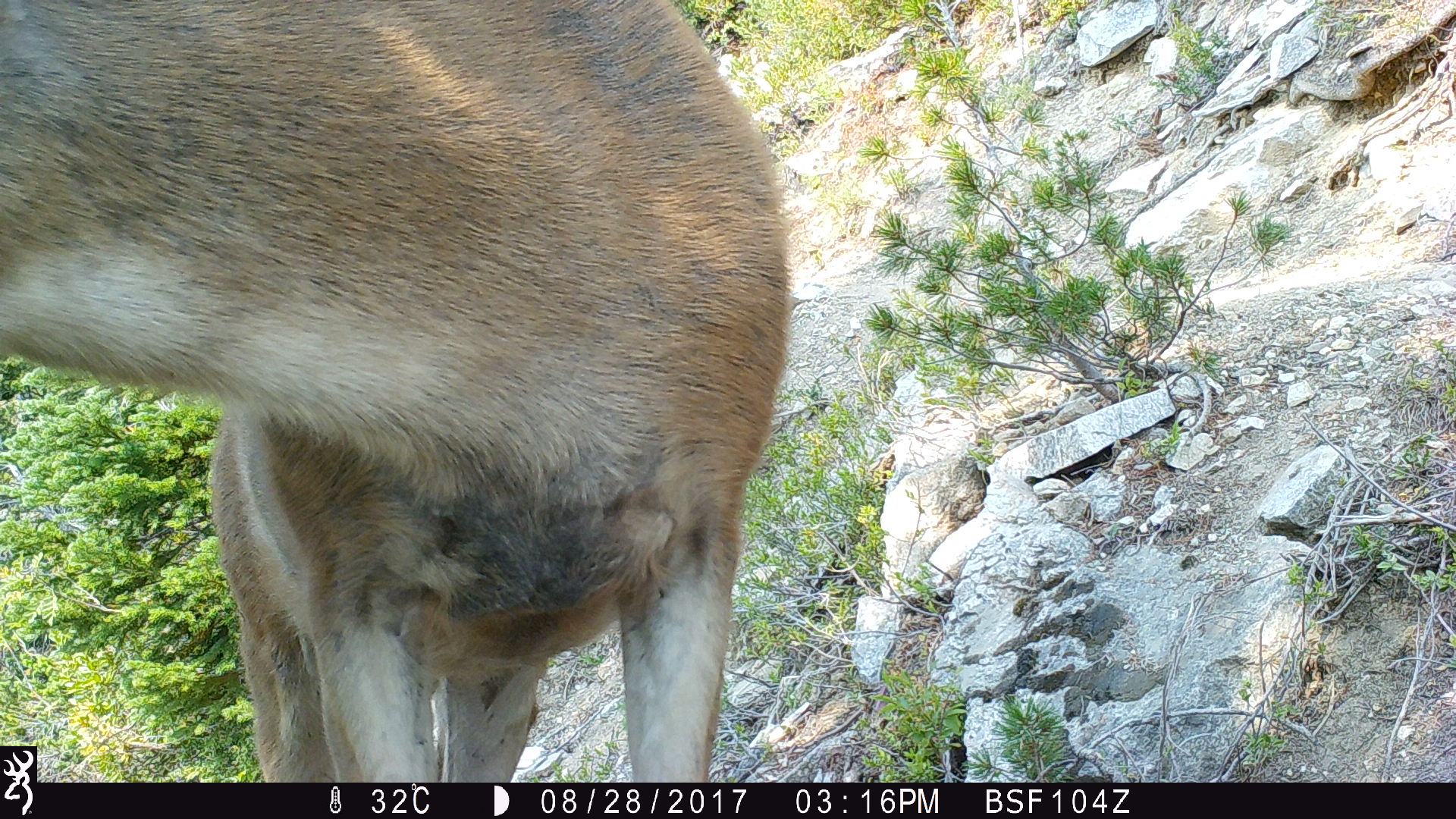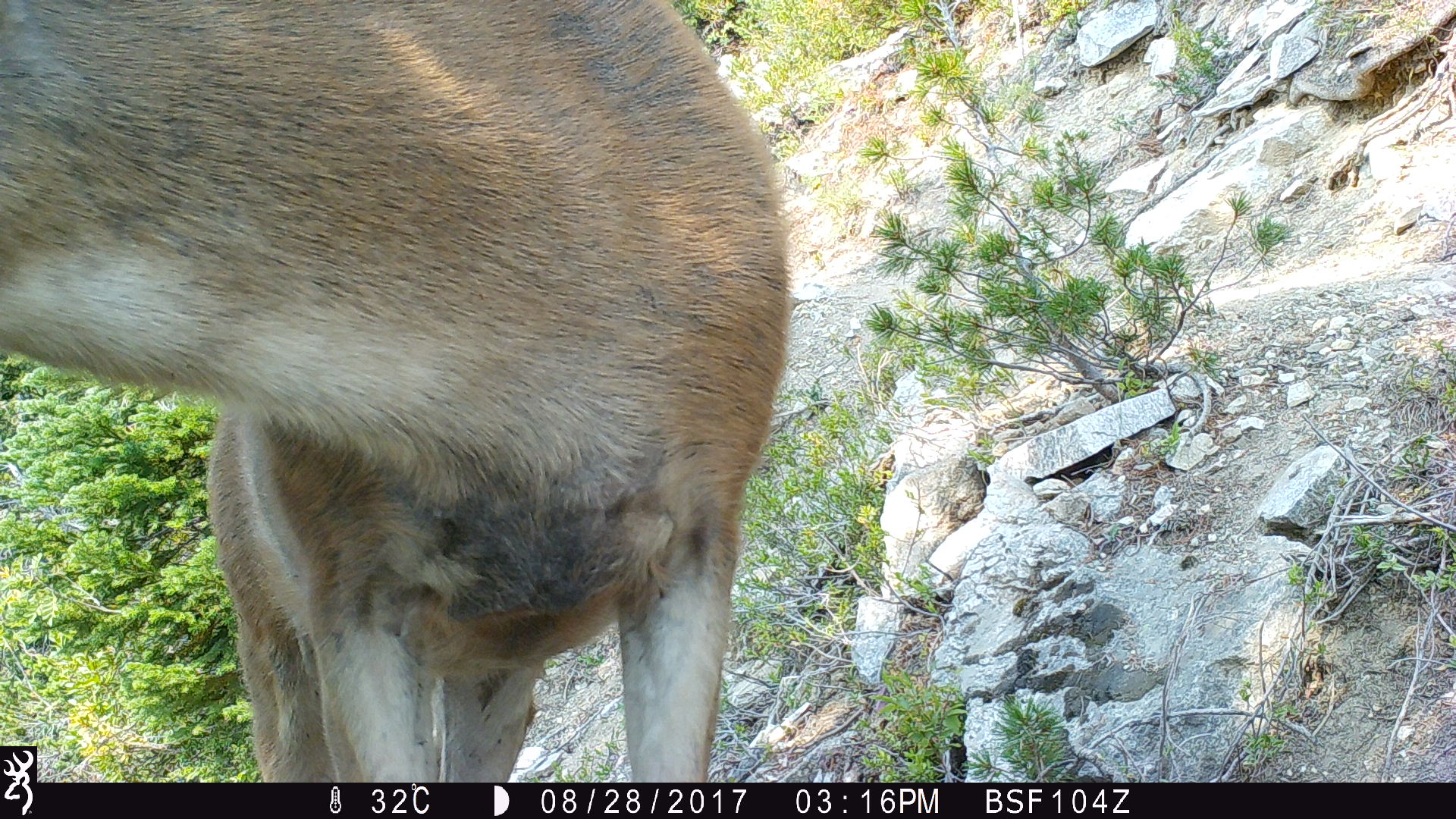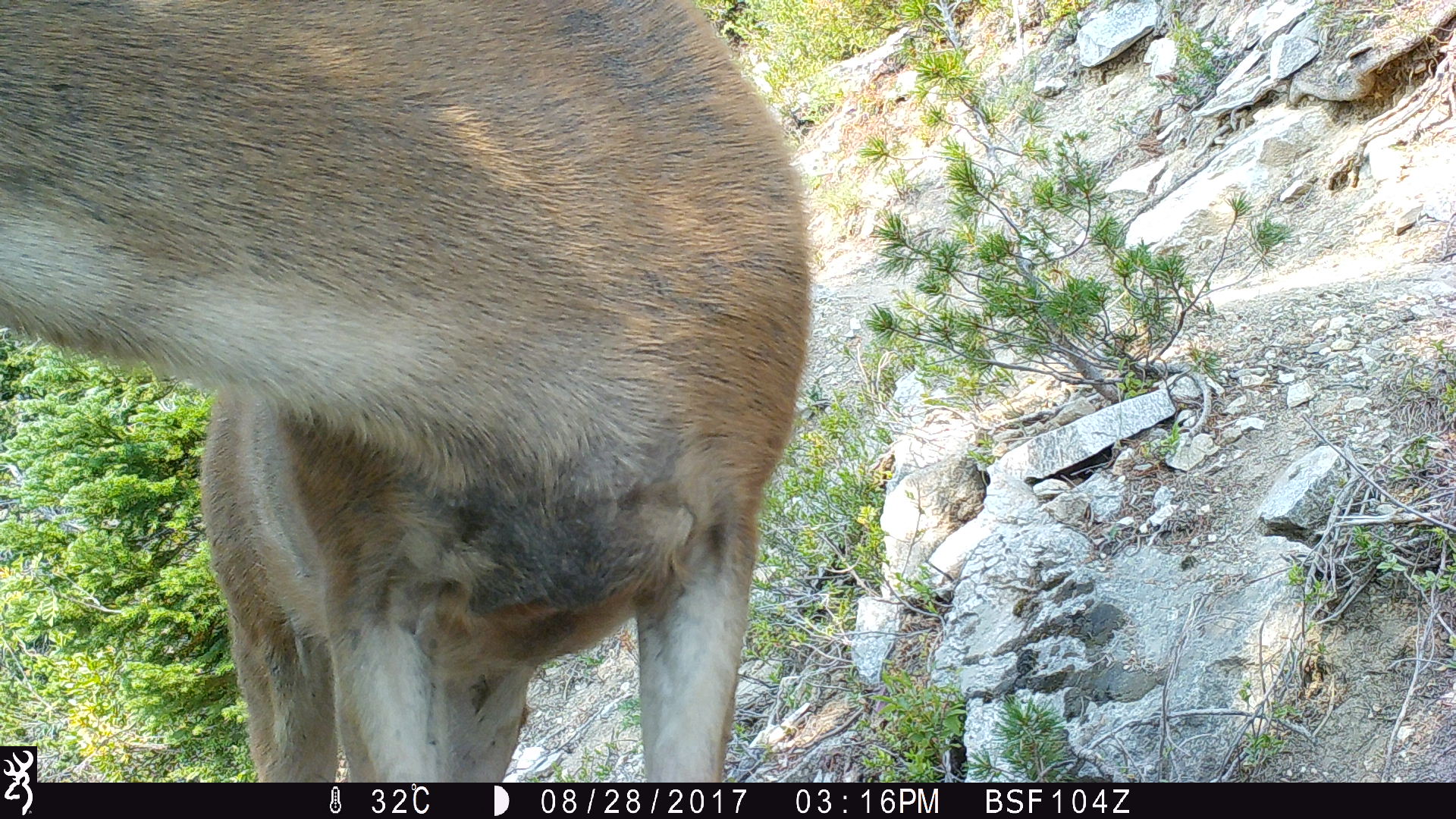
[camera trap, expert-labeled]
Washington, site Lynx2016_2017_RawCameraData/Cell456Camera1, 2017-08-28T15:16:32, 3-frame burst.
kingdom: Animalia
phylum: Chordata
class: Mammalia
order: Artiodactyla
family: Cervidae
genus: Odocoileus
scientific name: Odocoileus hemionus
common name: mule deer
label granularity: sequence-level